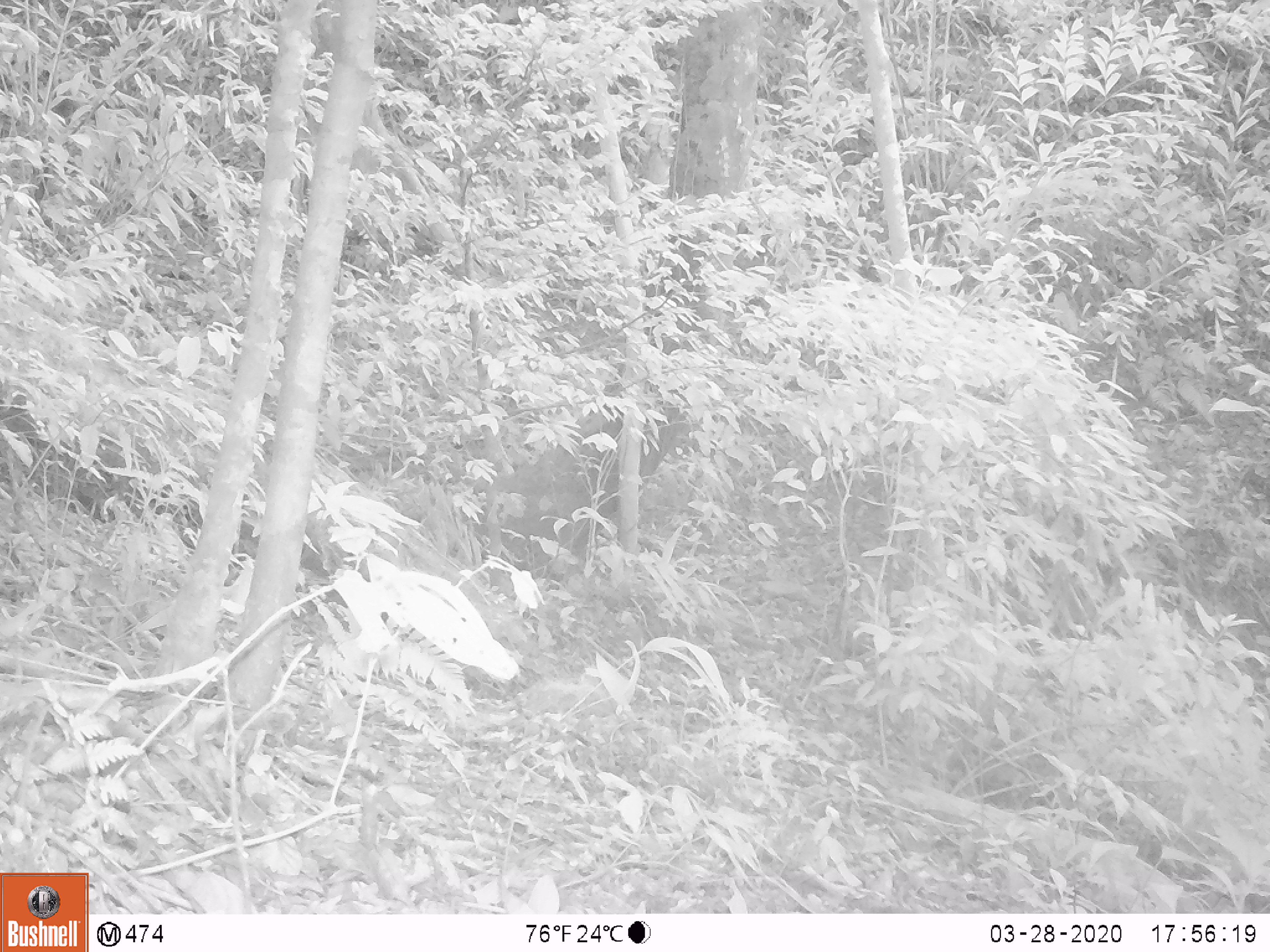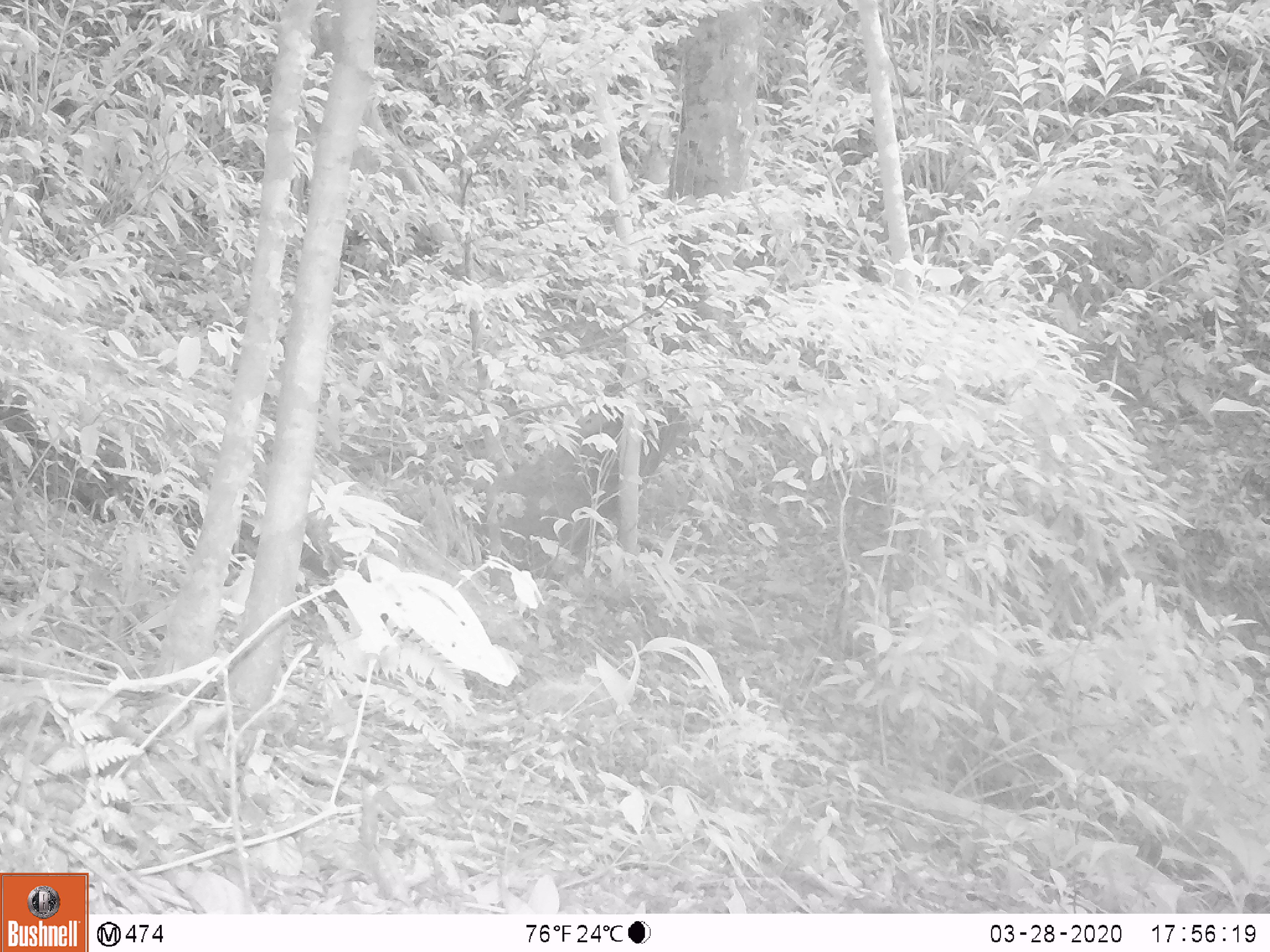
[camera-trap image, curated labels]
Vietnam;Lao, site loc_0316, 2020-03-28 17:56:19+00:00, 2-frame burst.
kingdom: Animalia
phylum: Chordata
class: Mammalia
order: Artiodactyla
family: Bovidae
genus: Capricornis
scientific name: Capricornis sumatraensis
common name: chinese serow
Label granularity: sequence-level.